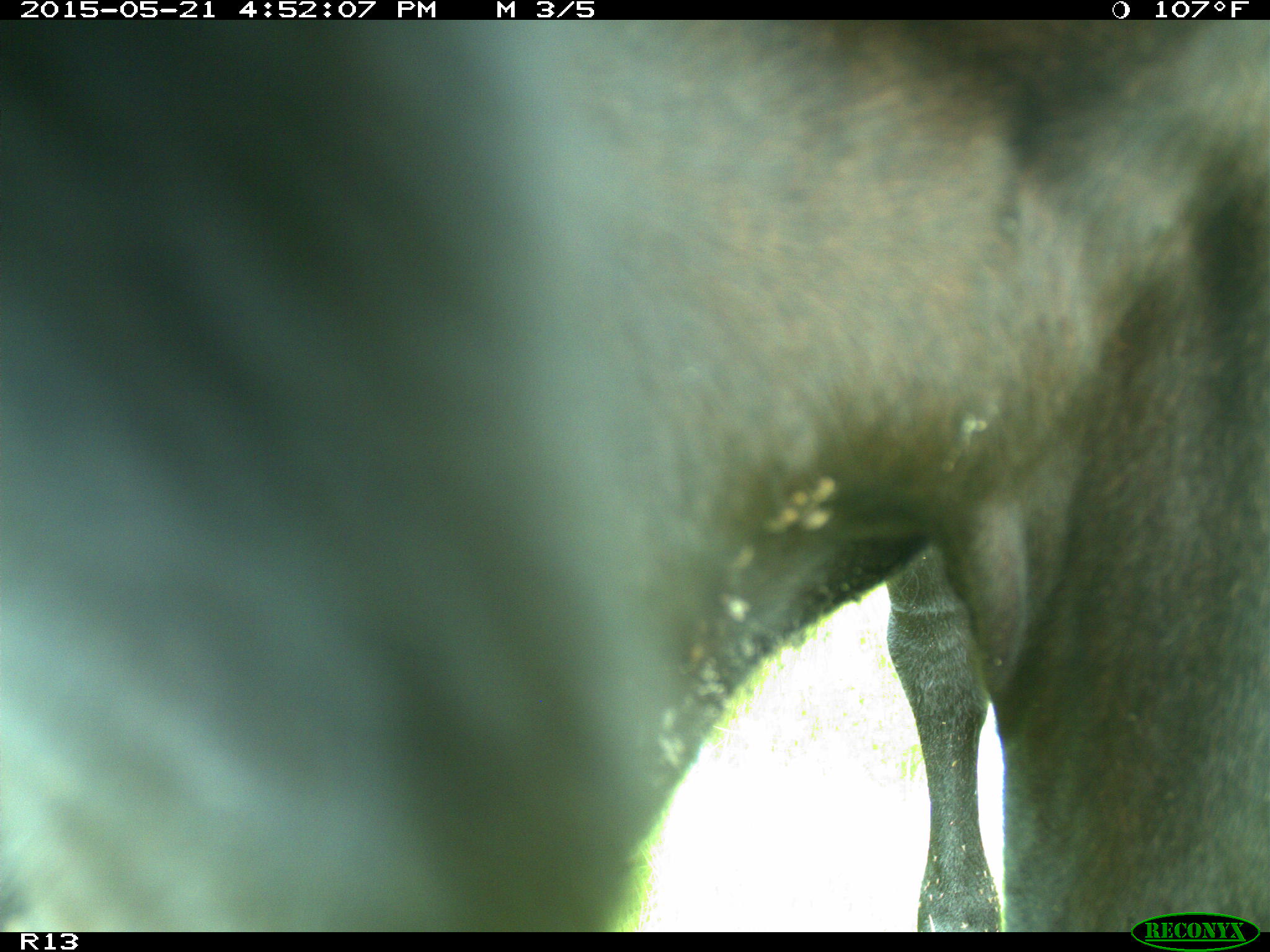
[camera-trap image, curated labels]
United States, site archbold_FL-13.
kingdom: Animalia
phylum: Chordata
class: Mammalia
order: Artiodactyla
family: Bovidae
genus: Bos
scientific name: Bos taurus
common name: domestic cow